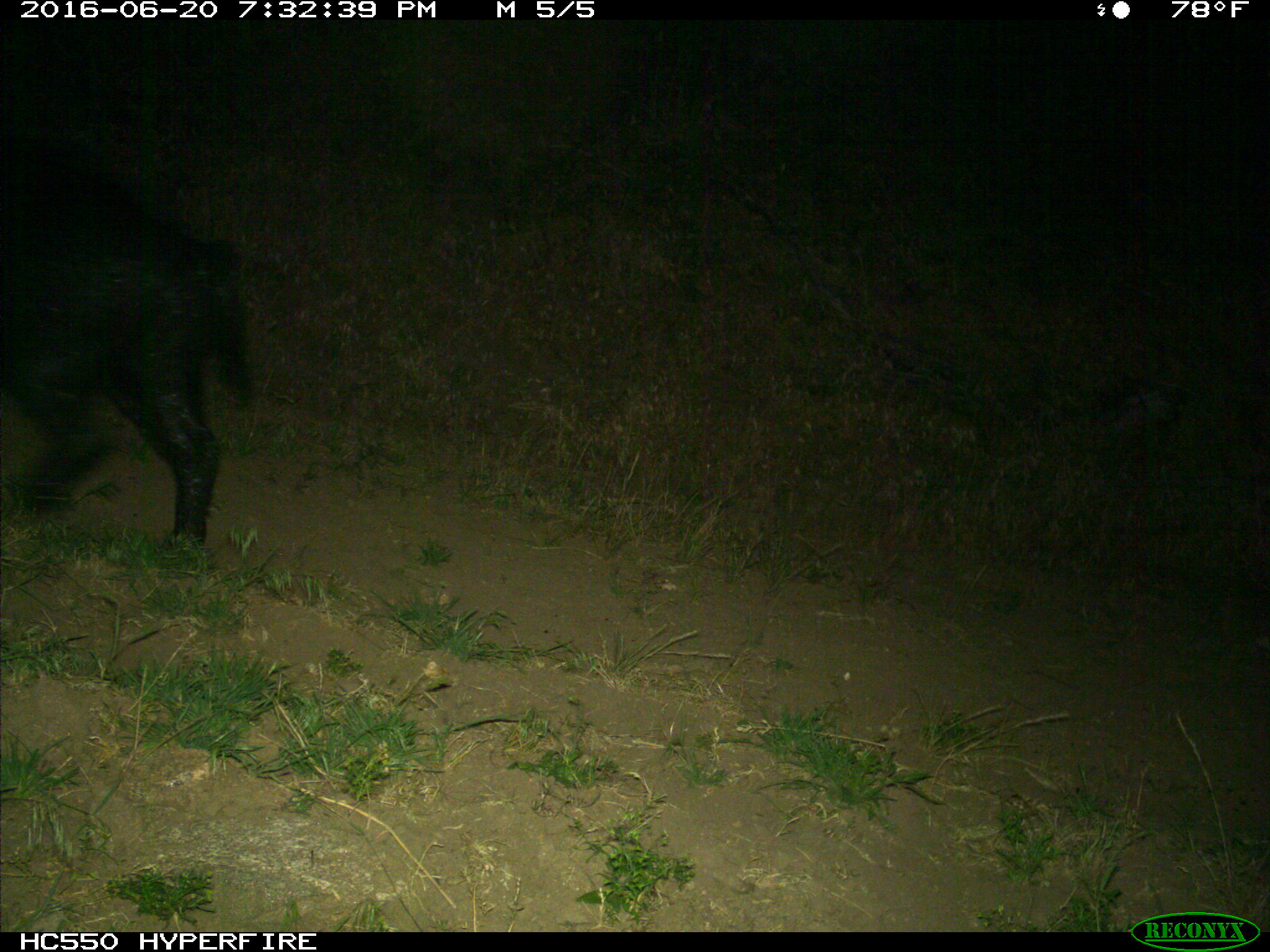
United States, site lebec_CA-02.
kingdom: Animalia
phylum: Chordata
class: Mammalia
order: Artiodactyla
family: Suidae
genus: Sus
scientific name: Sus scrofa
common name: wild boar